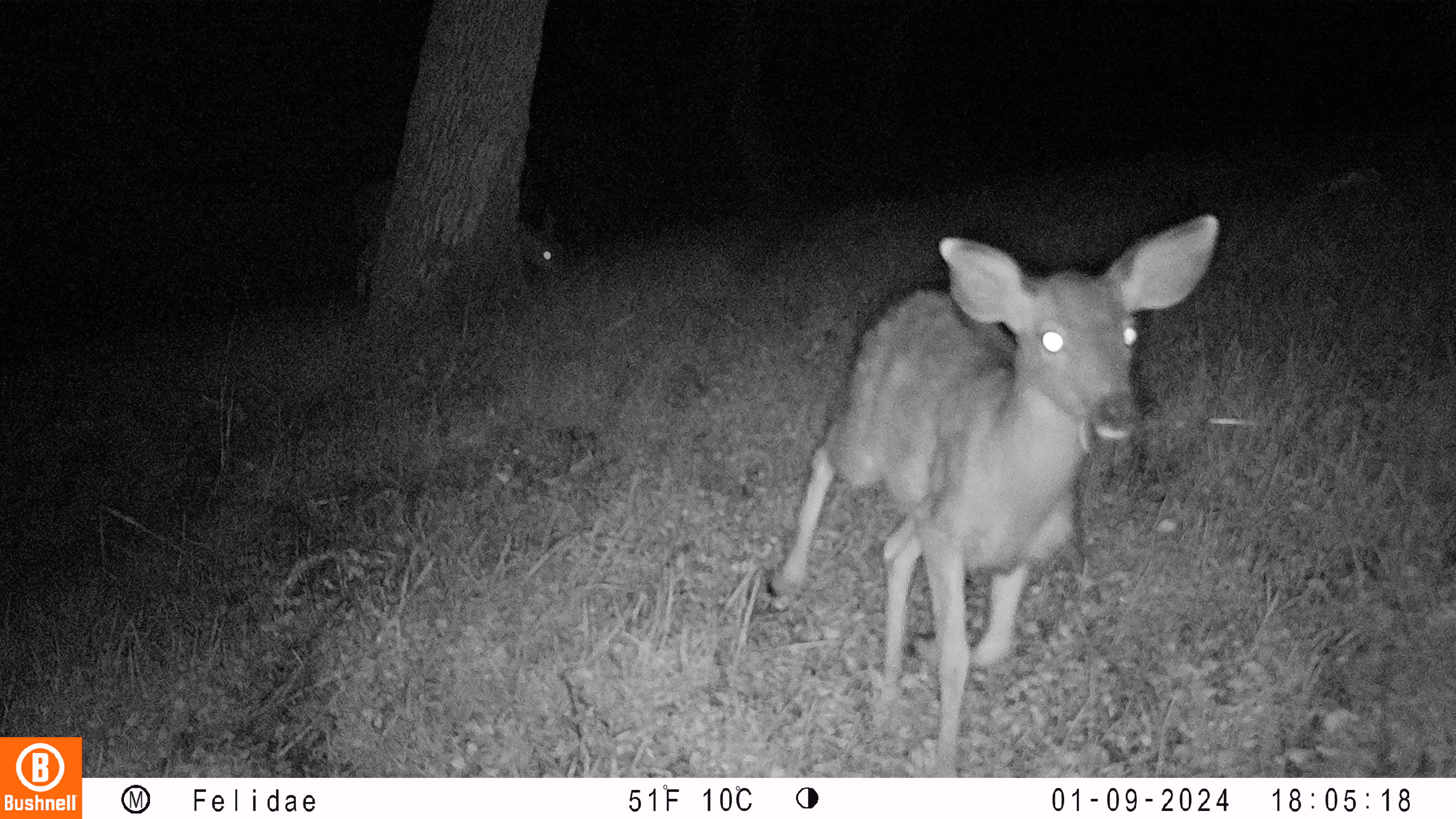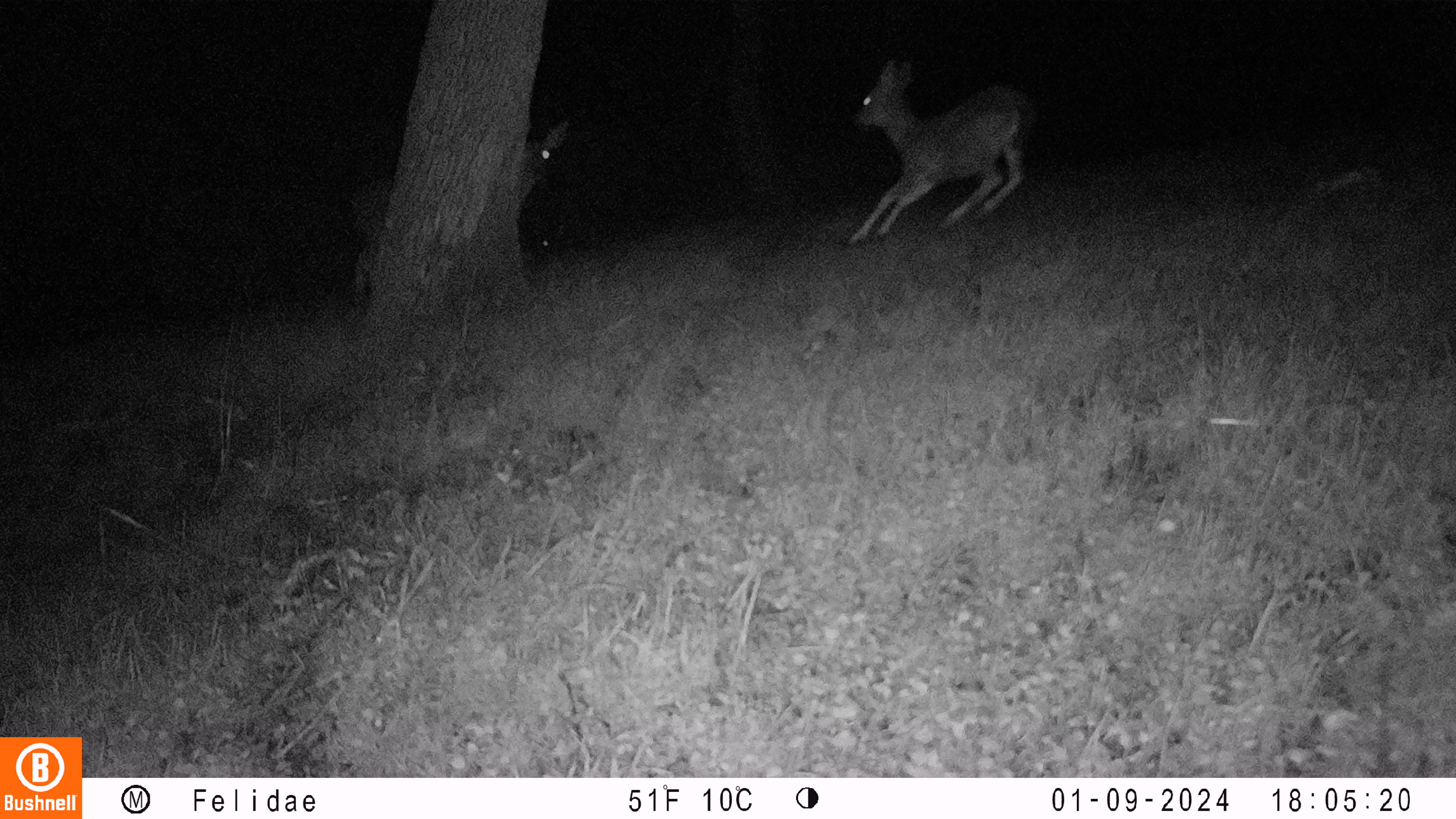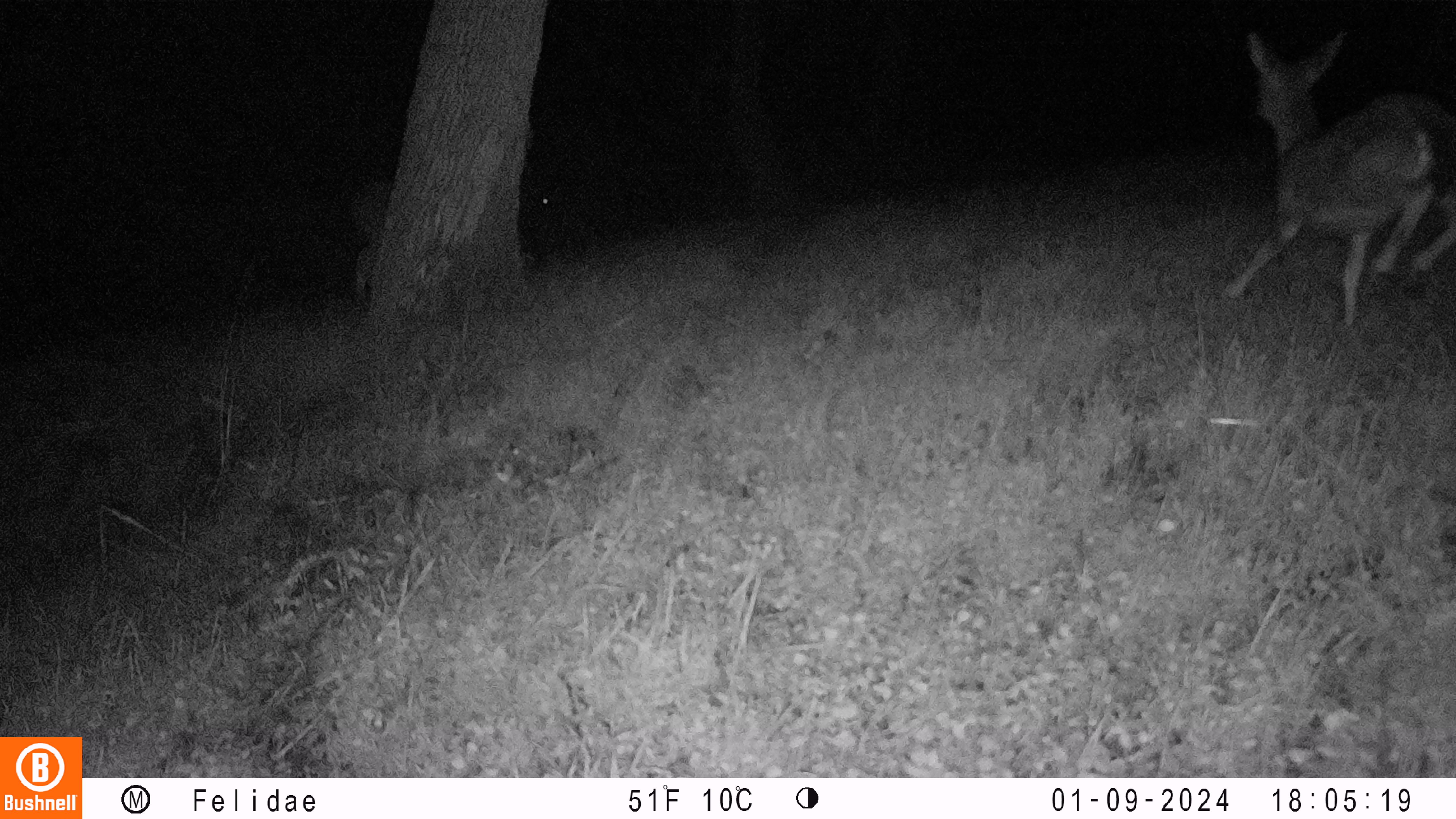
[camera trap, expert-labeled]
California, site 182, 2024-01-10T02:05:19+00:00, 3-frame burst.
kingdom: Animalia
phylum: Chordata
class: Mammalia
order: Artiodactyla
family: Cervidae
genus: Odocoileus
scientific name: Odocoileus hemionus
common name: mule deer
Mule deer (Odocoileus hemionus).